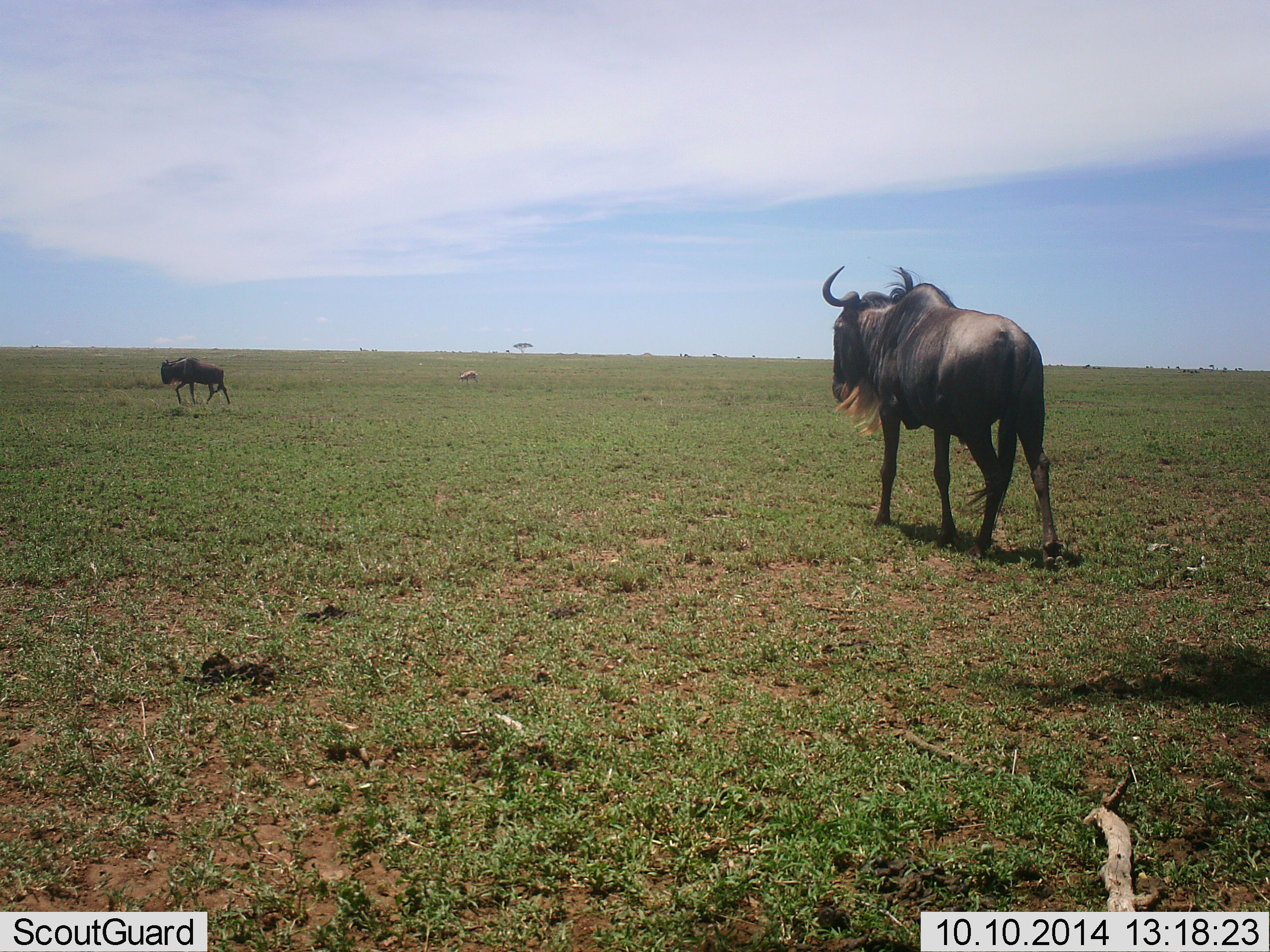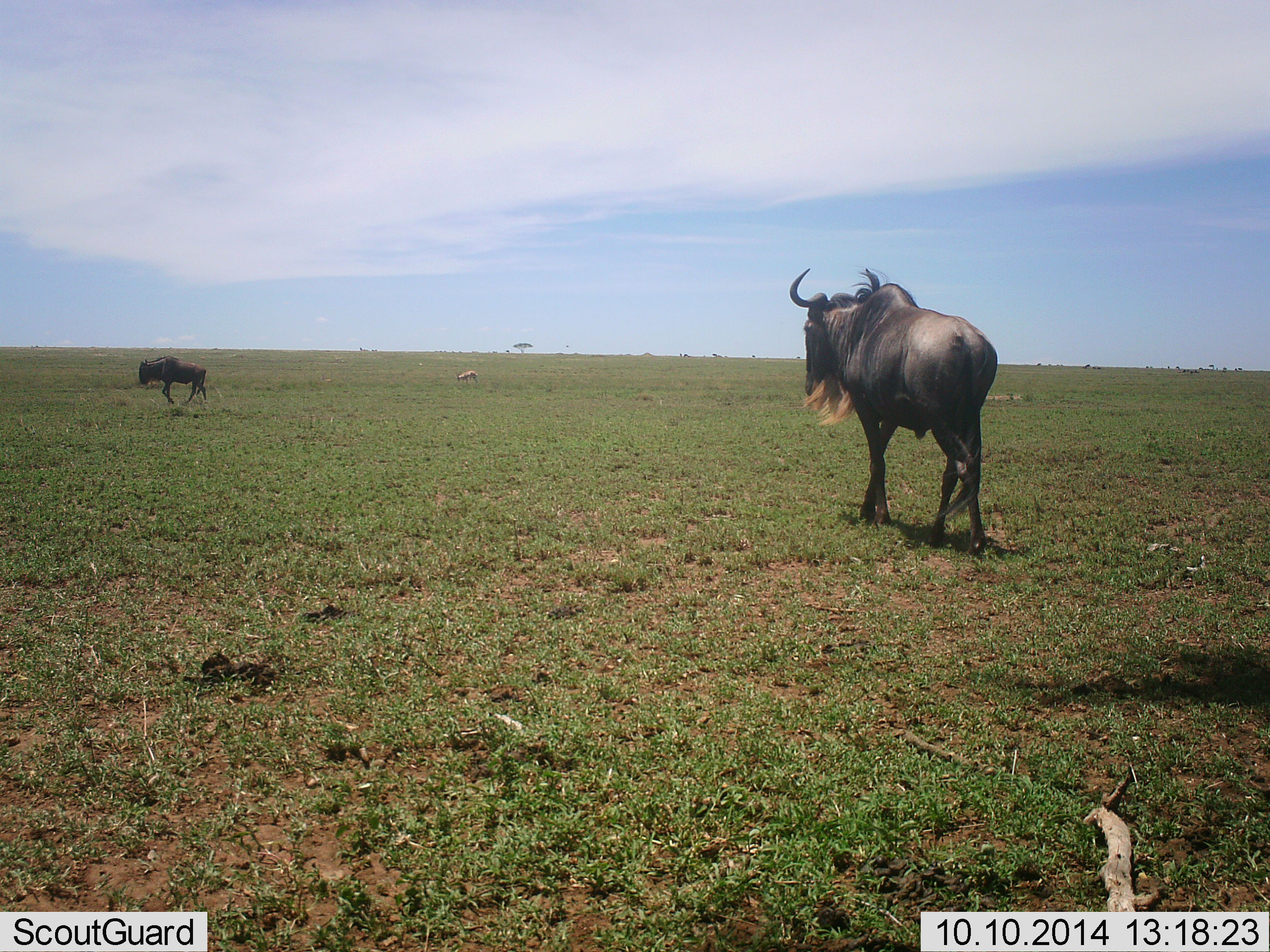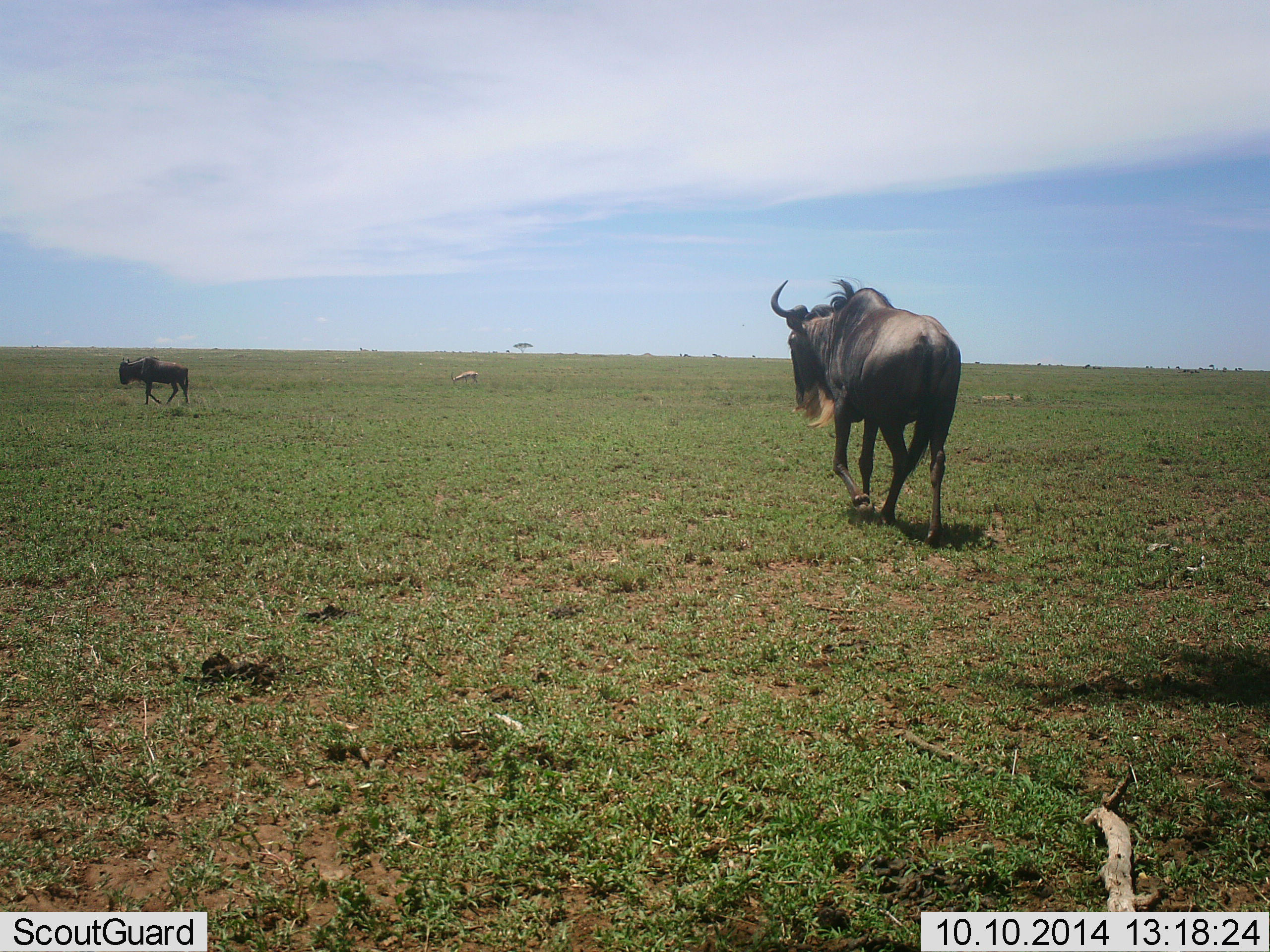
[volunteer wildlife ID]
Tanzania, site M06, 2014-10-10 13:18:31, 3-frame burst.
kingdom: Animalia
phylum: Chordata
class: Mammalia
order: Artiodactyla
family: Bovidae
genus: Connochaetes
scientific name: Connochaetes taurinus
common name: blue wildebeest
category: wildebeest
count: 2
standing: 8%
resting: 0%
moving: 100%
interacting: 0%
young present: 15%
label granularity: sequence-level